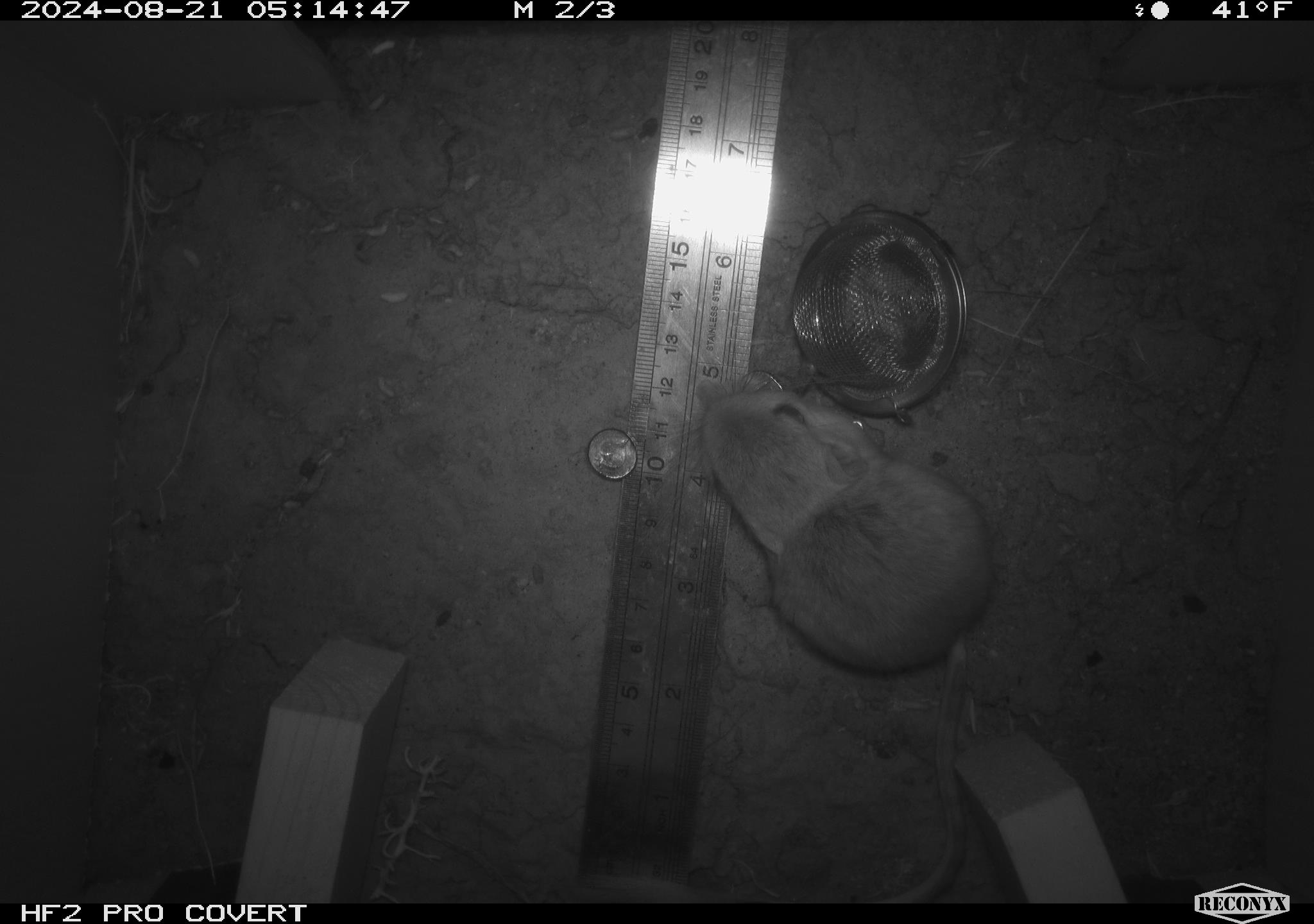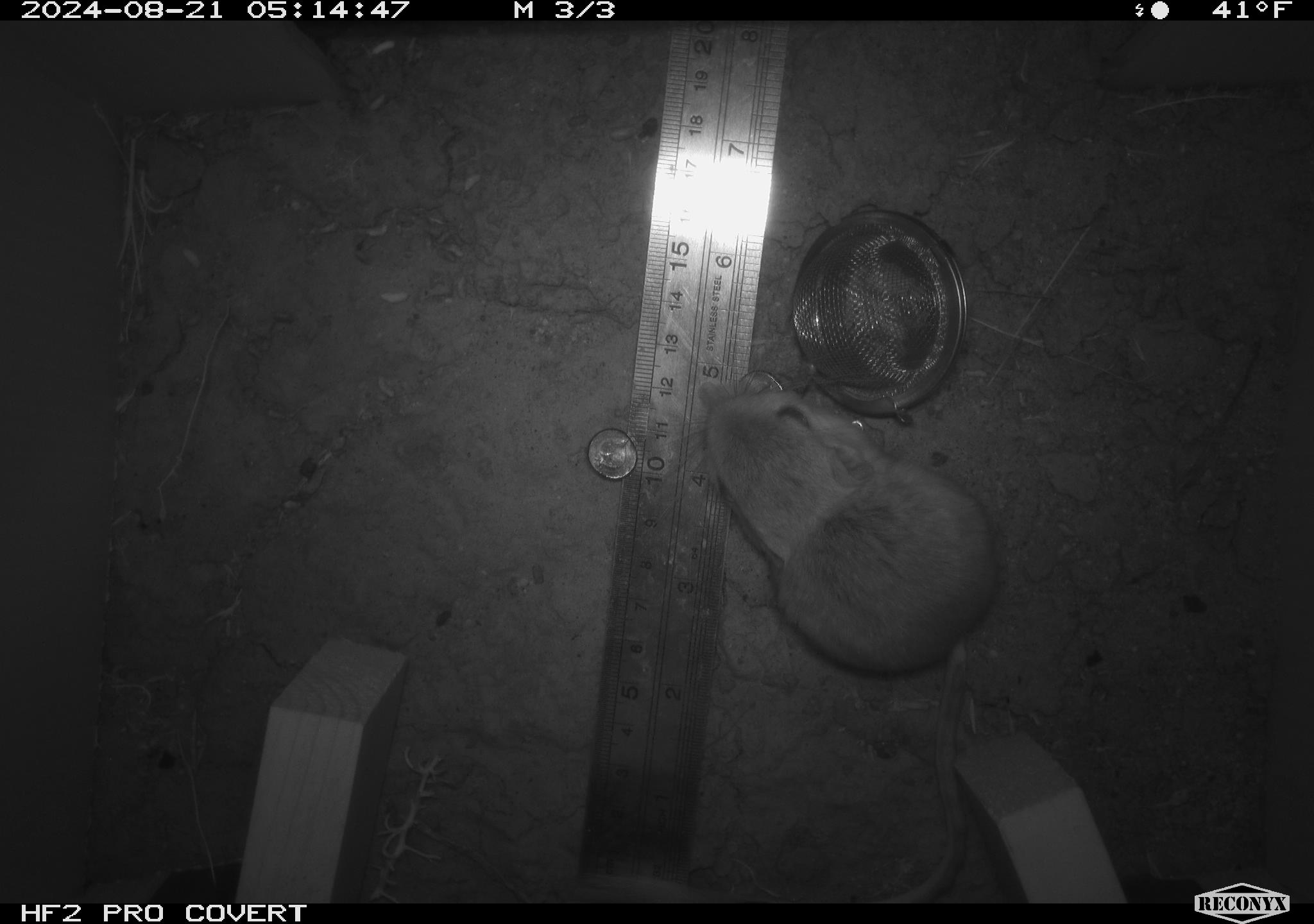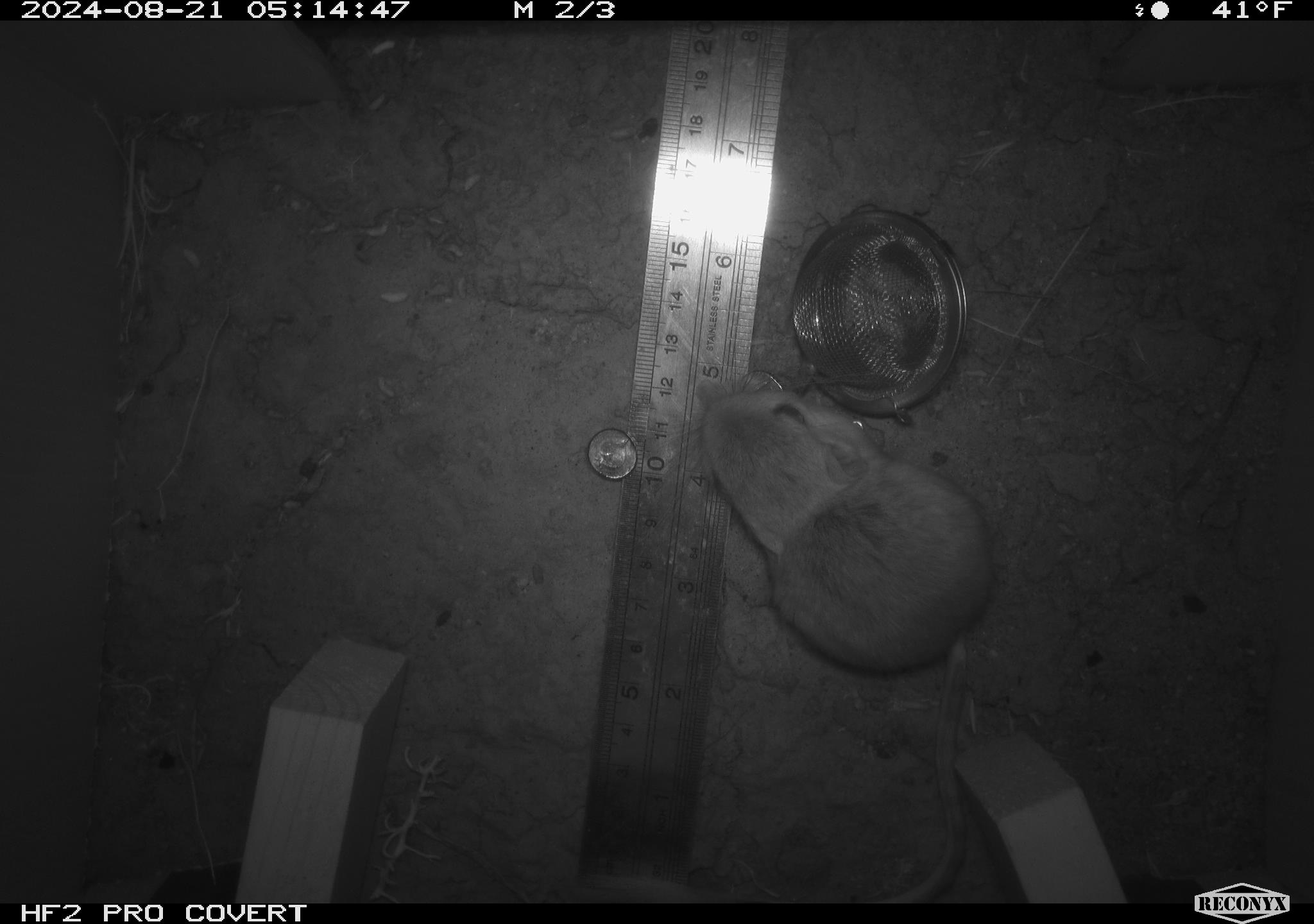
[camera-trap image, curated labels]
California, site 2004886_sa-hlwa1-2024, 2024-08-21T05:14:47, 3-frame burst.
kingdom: Animalia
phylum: Chordata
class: Mammalia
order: Rodentia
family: Heteromyidae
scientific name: Heteromyidae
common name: kangaroo rats and pocket mice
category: heteromyidae family